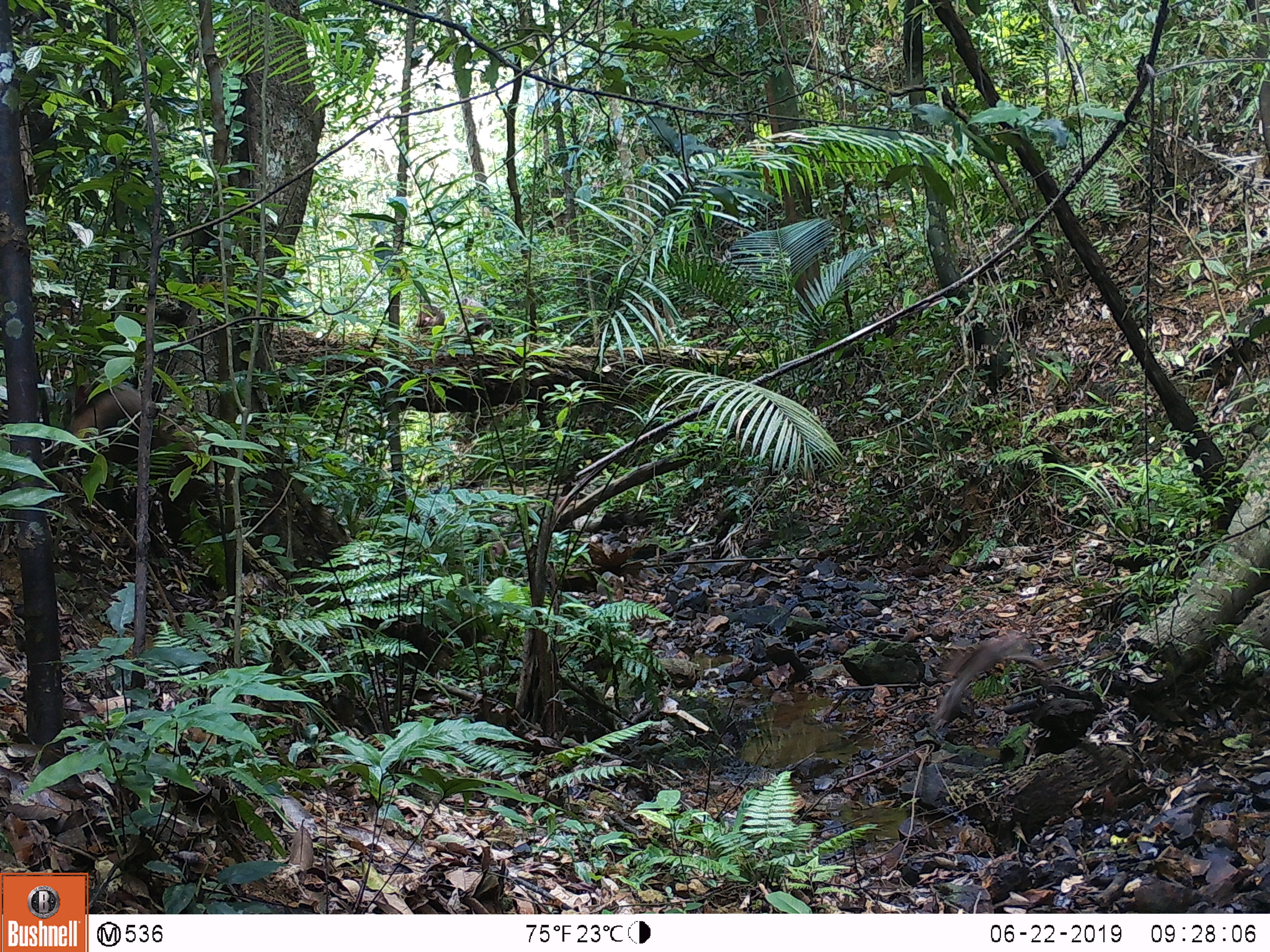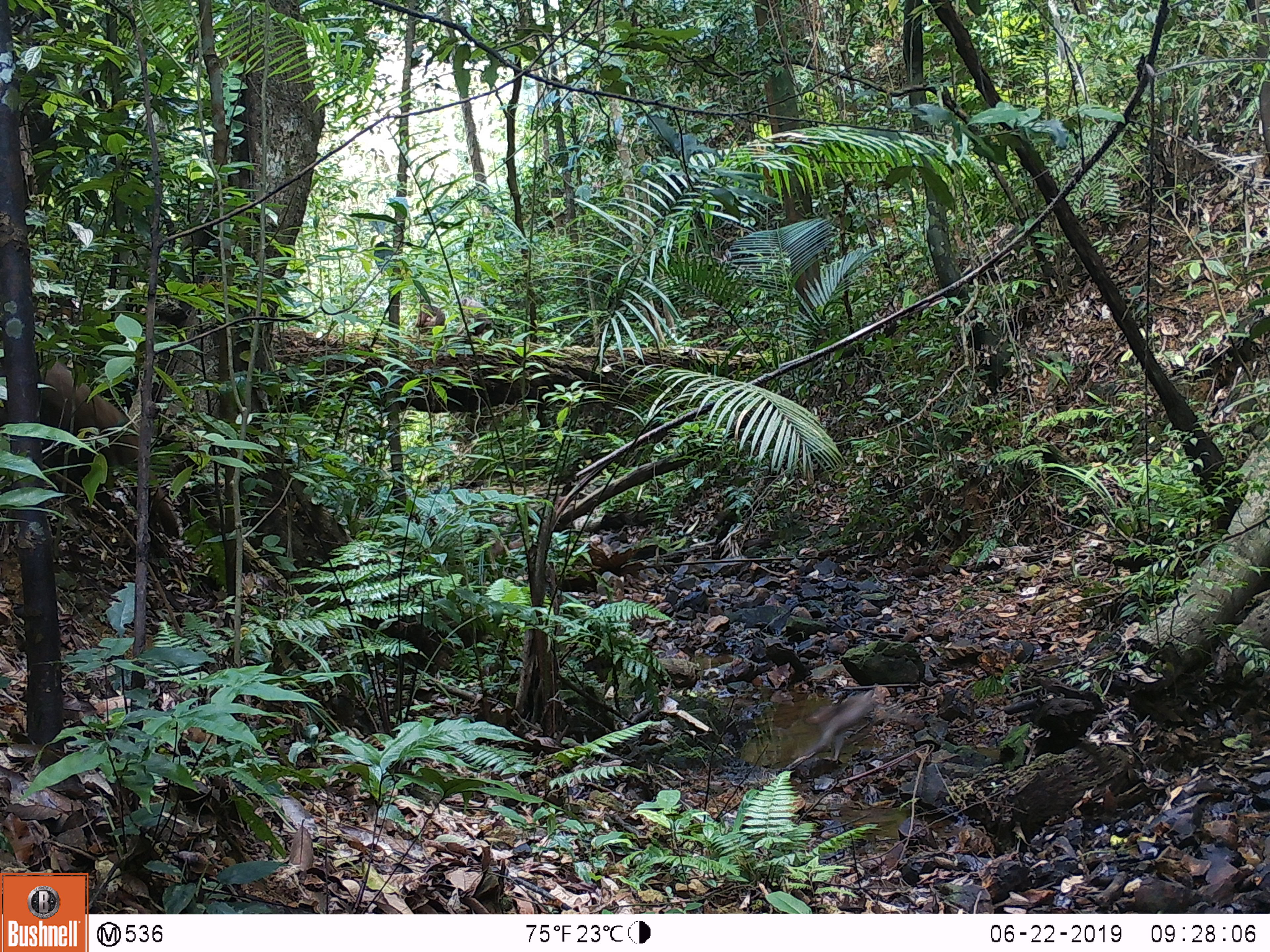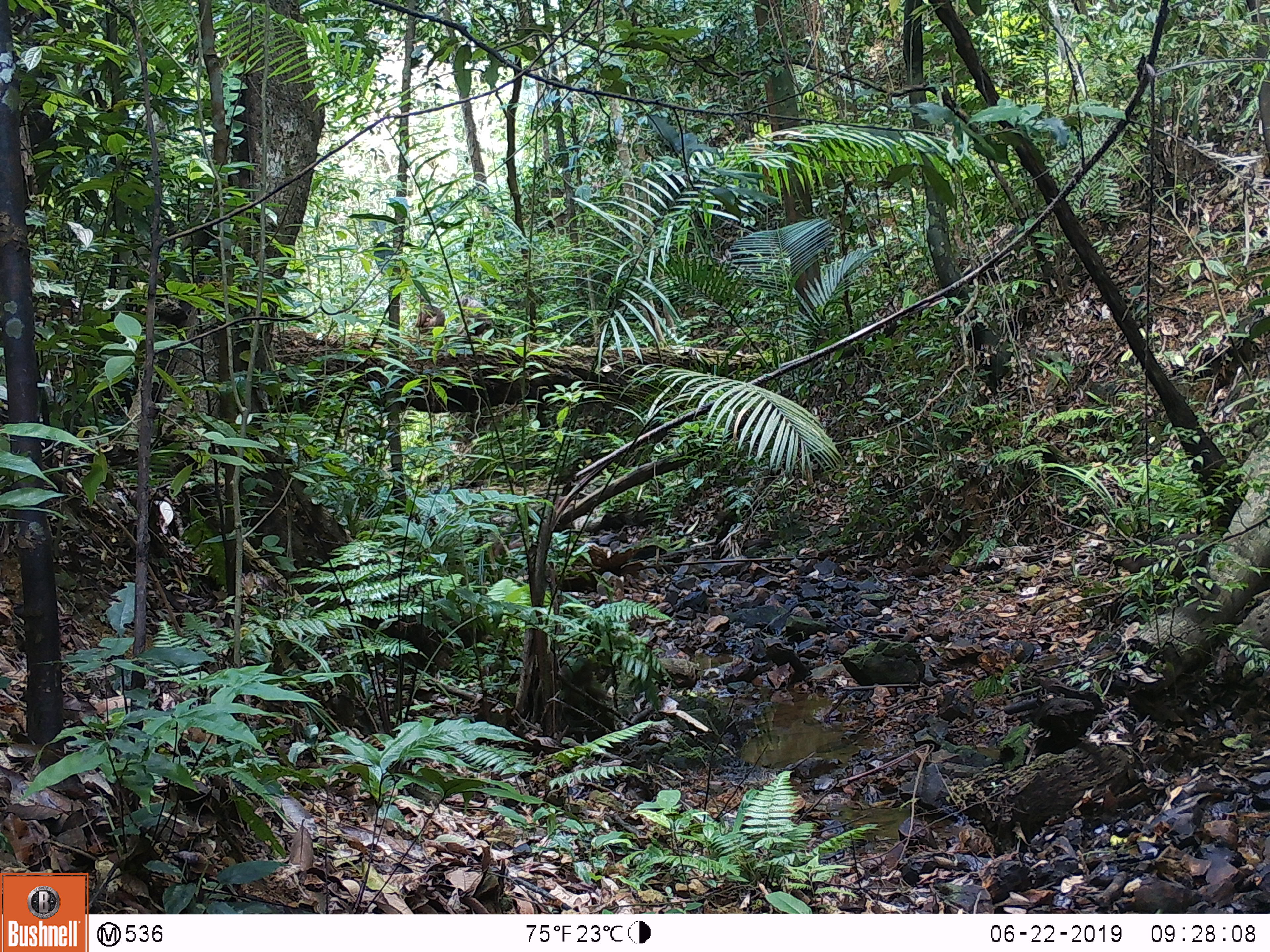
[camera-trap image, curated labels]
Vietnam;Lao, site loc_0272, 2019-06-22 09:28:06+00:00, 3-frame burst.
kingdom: Animalia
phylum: Chordata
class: Mammalia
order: Primates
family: Cercopithecidae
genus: Macaca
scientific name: Macaca arctoides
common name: stump-tailed macaque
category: stump tailed macaque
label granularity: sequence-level